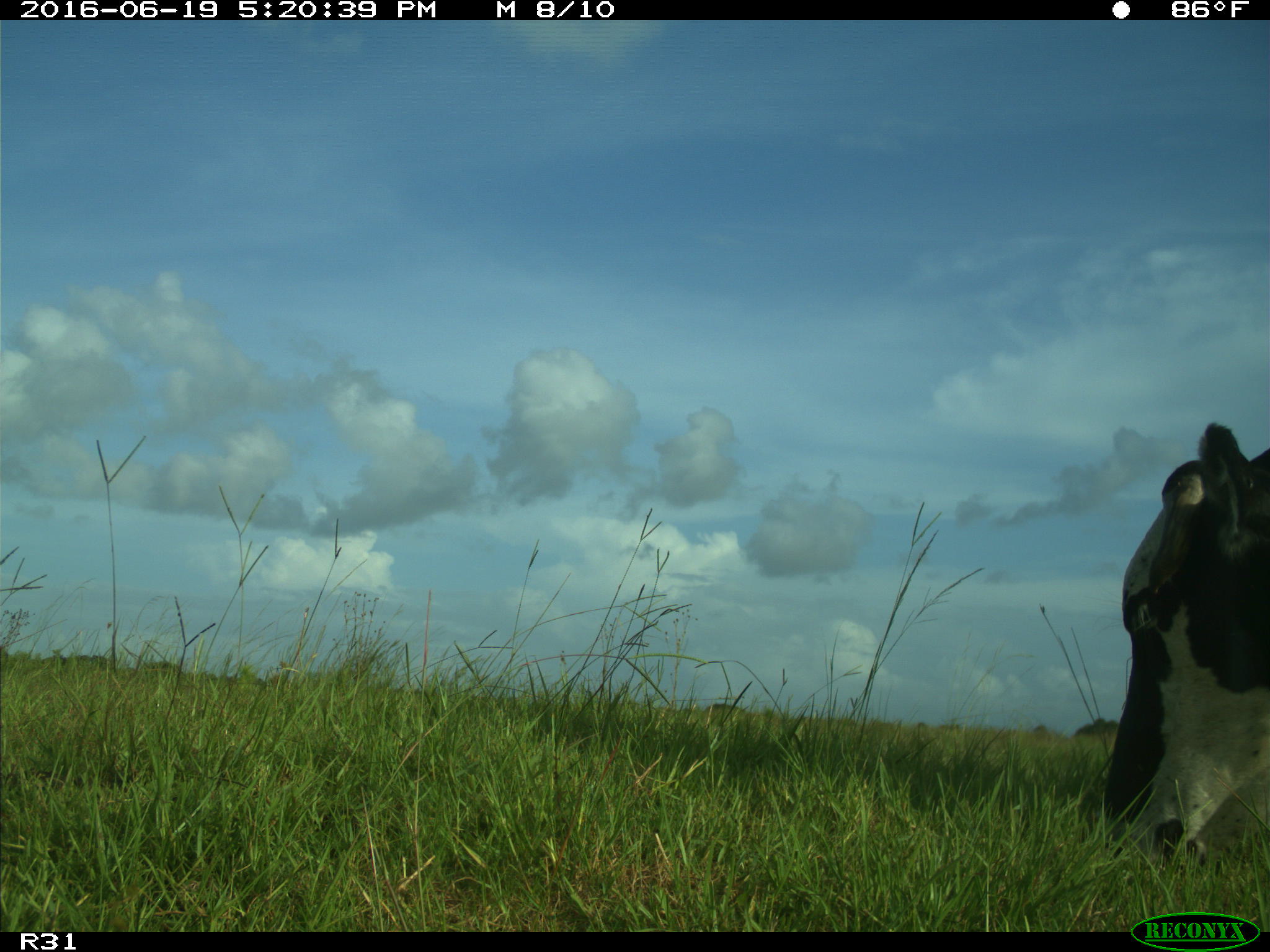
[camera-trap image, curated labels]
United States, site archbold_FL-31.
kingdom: Animalia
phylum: Chordata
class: Mammalia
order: Artiodactyla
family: Bovidae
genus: Bos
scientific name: Bos taurus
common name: domestic cow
Bos taurus (domestic cow).